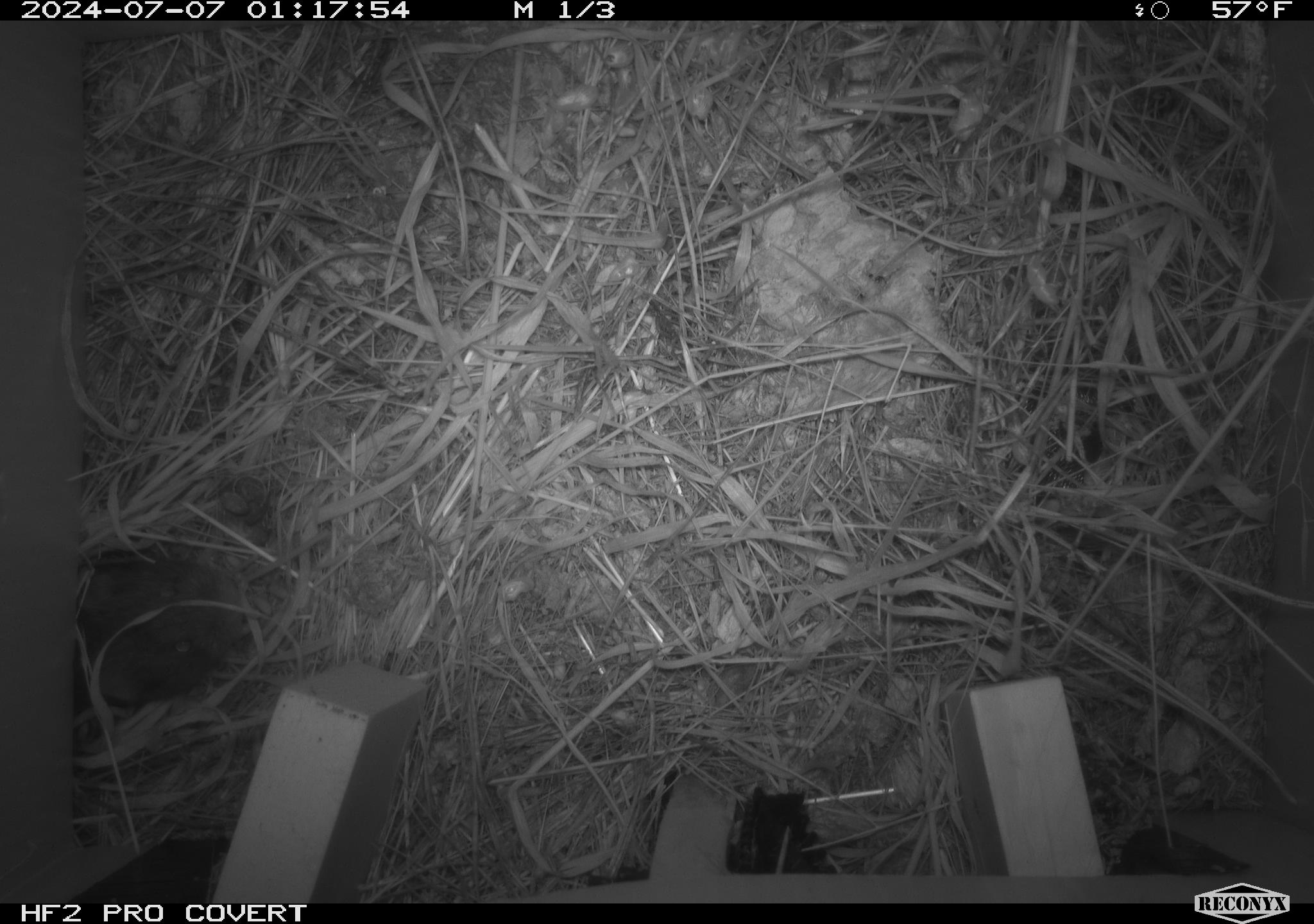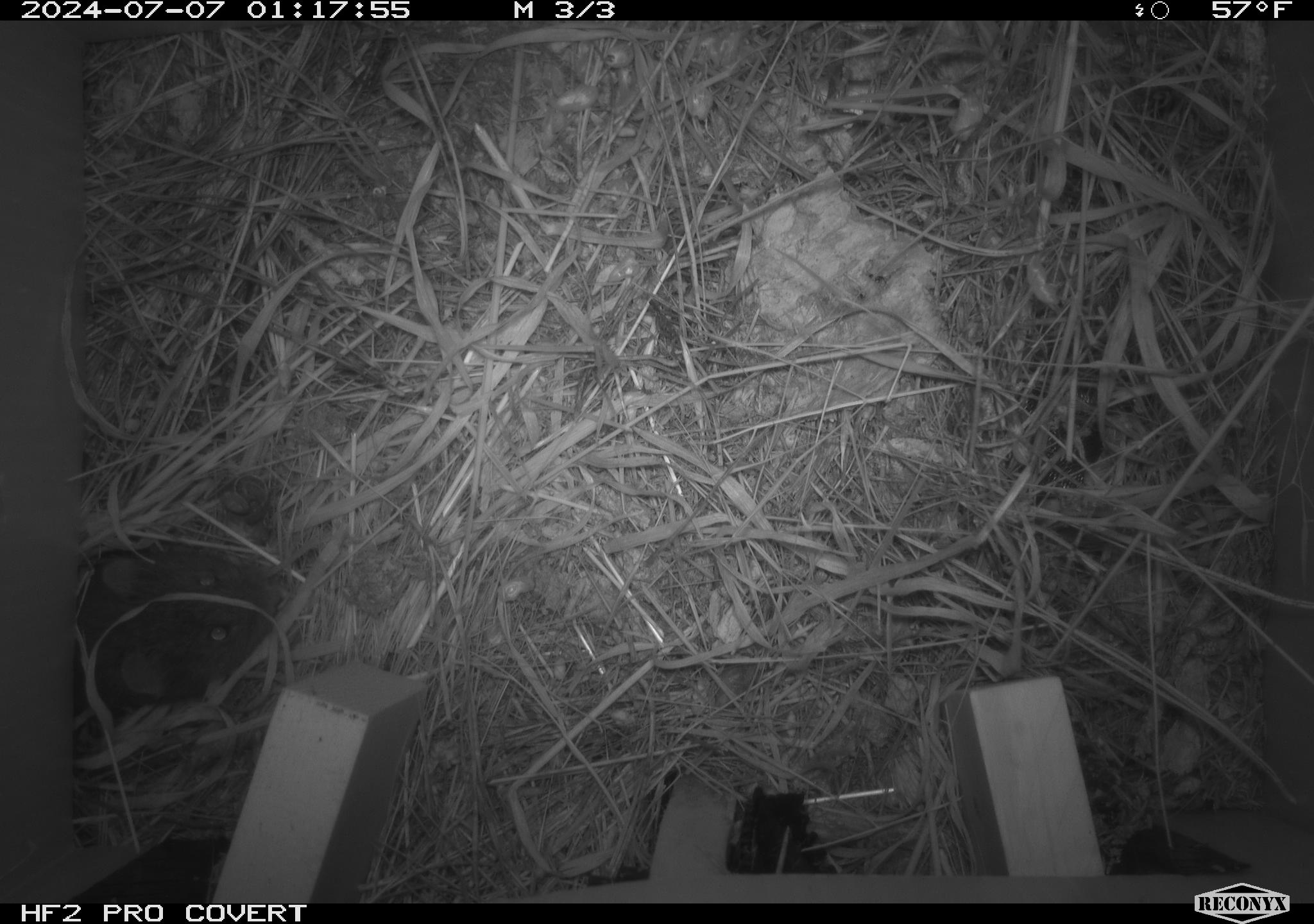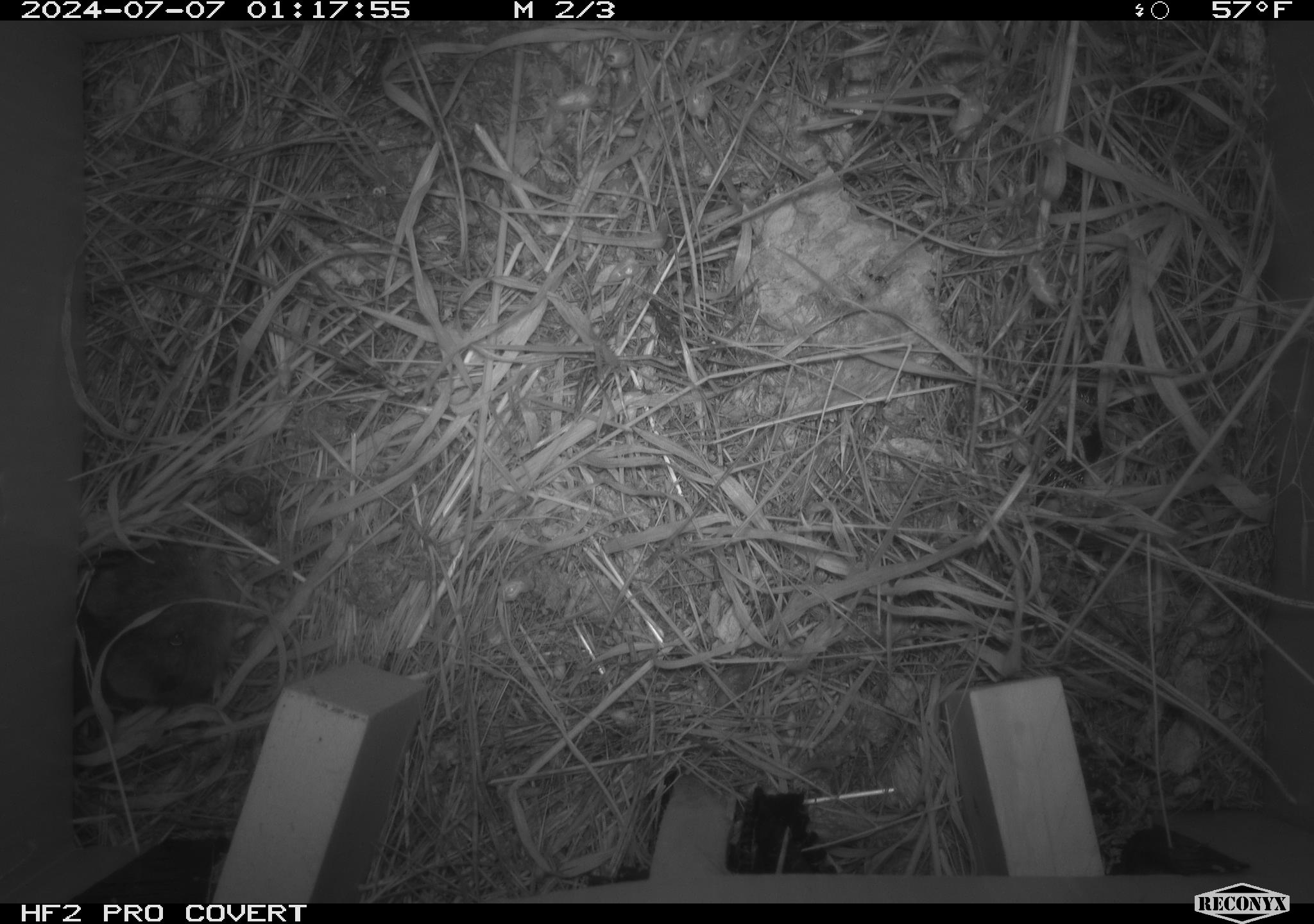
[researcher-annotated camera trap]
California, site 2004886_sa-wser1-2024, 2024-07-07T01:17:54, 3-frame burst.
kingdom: Animalia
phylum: Chordata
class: Mammalia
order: Rodentia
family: Cricetidae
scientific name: Arvicolinae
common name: voles, lemmings, and muskrats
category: arvicolinae subfamily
Arvicolinae subfamily (voles, lemmings, and muskrats) (Arvicolinae).